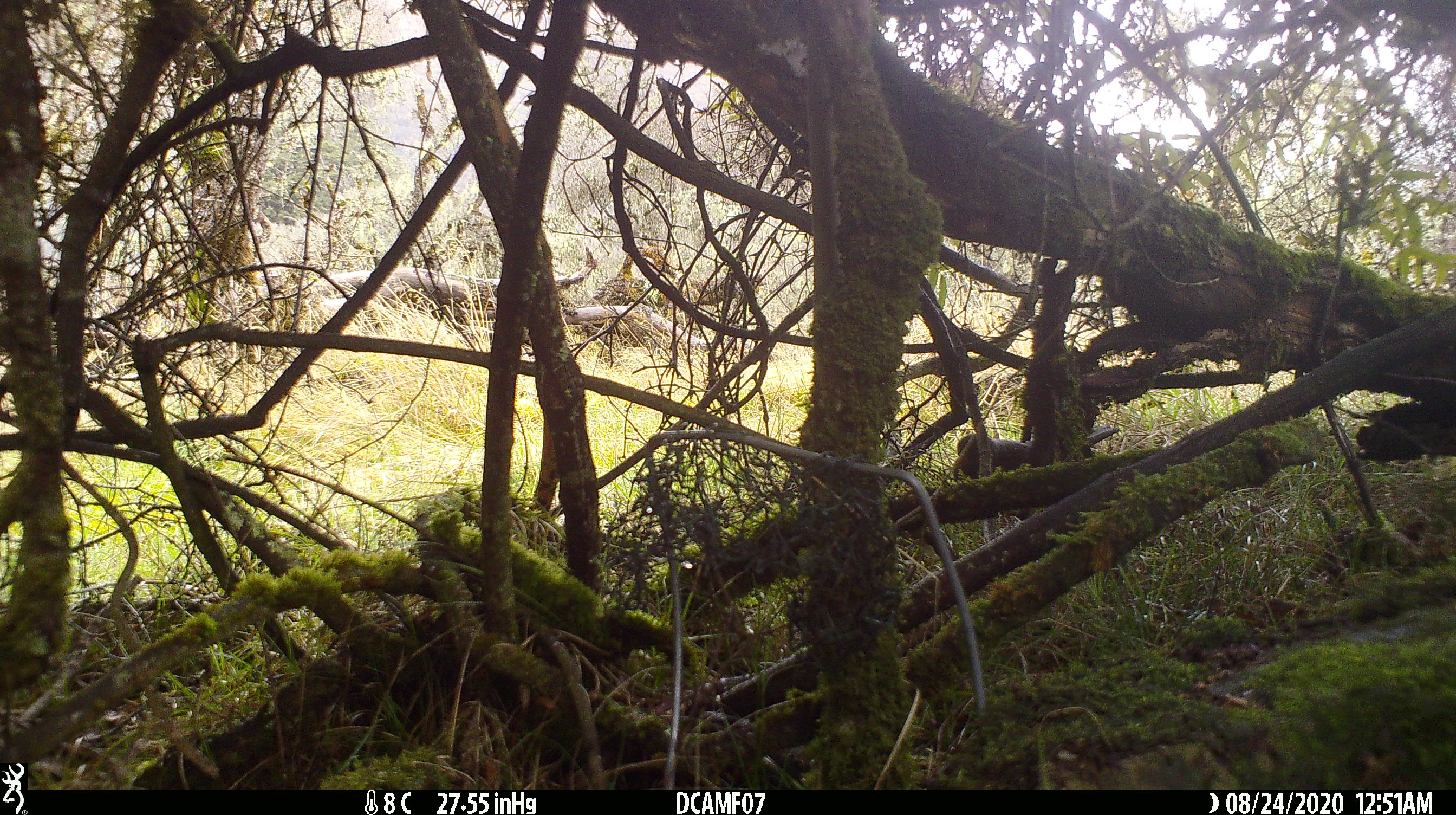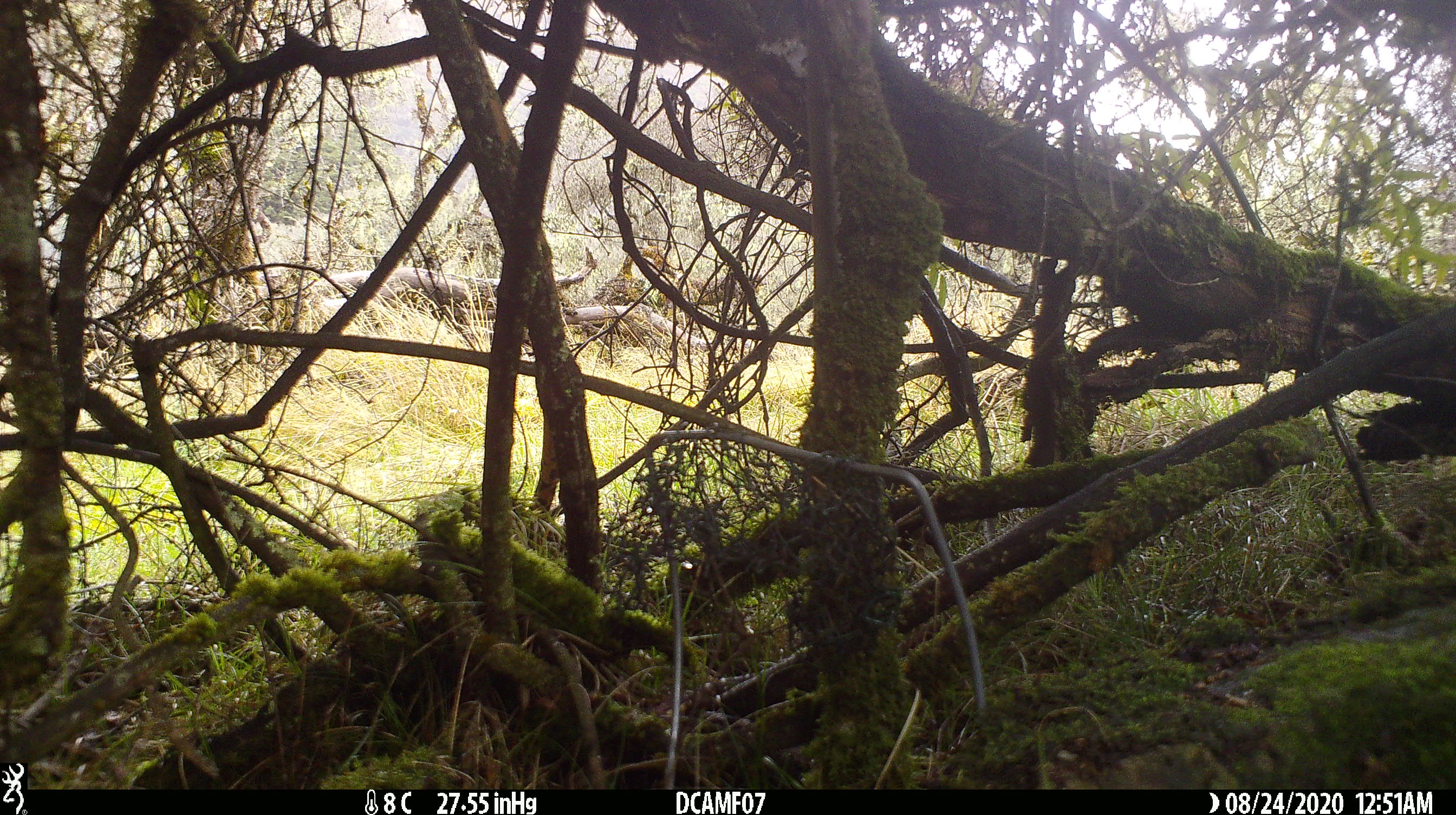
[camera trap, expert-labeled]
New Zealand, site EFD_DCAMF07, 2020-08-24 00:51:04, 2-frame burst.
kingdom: Animalia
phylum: Chordata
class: Aves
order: Passeriformes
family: Turdidae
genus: Turdus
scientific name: Turdus merula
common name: eurasian blackbird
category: blackbird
Blackbird (eurasian blackbird) (Turdus merula).